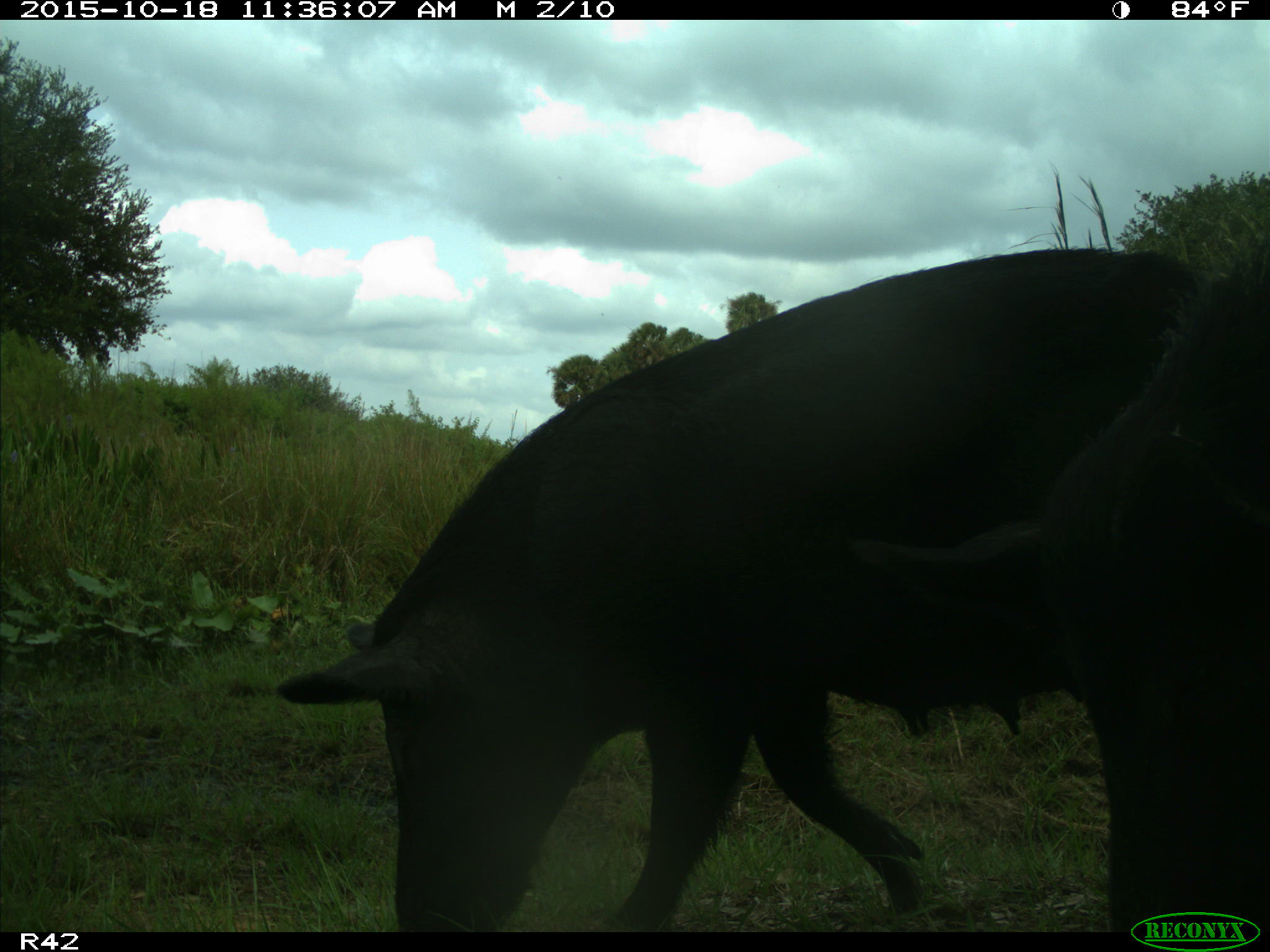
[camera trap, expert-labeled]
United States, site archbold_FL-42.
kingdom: Animalia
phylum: Chordata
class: Mammalia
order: Artiodactyla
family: Suidae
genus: Sus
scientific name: Sus scrofa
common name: wild boar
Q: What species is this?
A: Sus scrofa (wild boar).